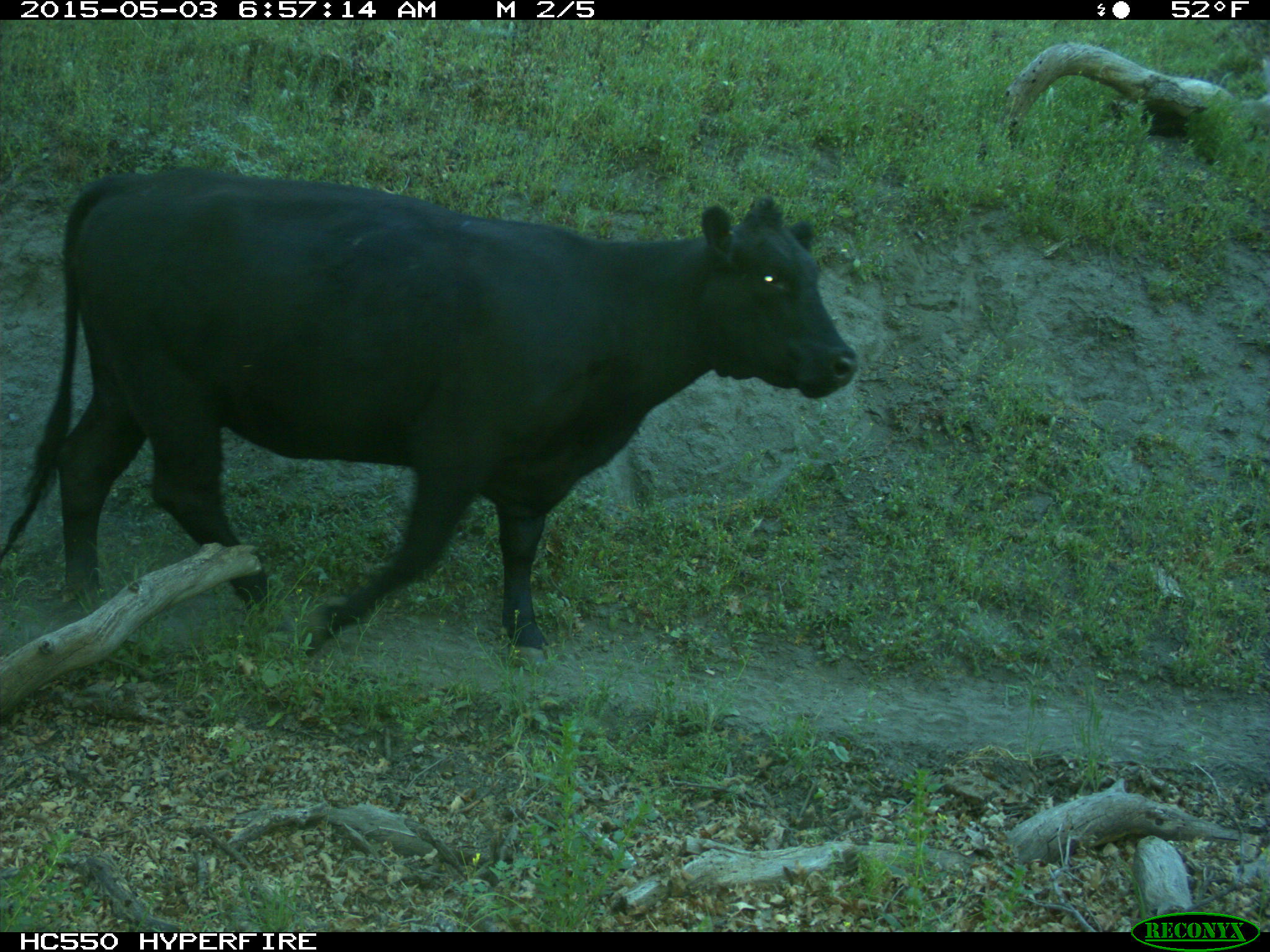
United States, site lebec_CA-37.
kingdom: Animalia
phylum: Chordata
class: Mammalia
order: Artiodactyla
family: Bovidae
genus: Bos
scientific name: Bos taurus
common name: domestic cow